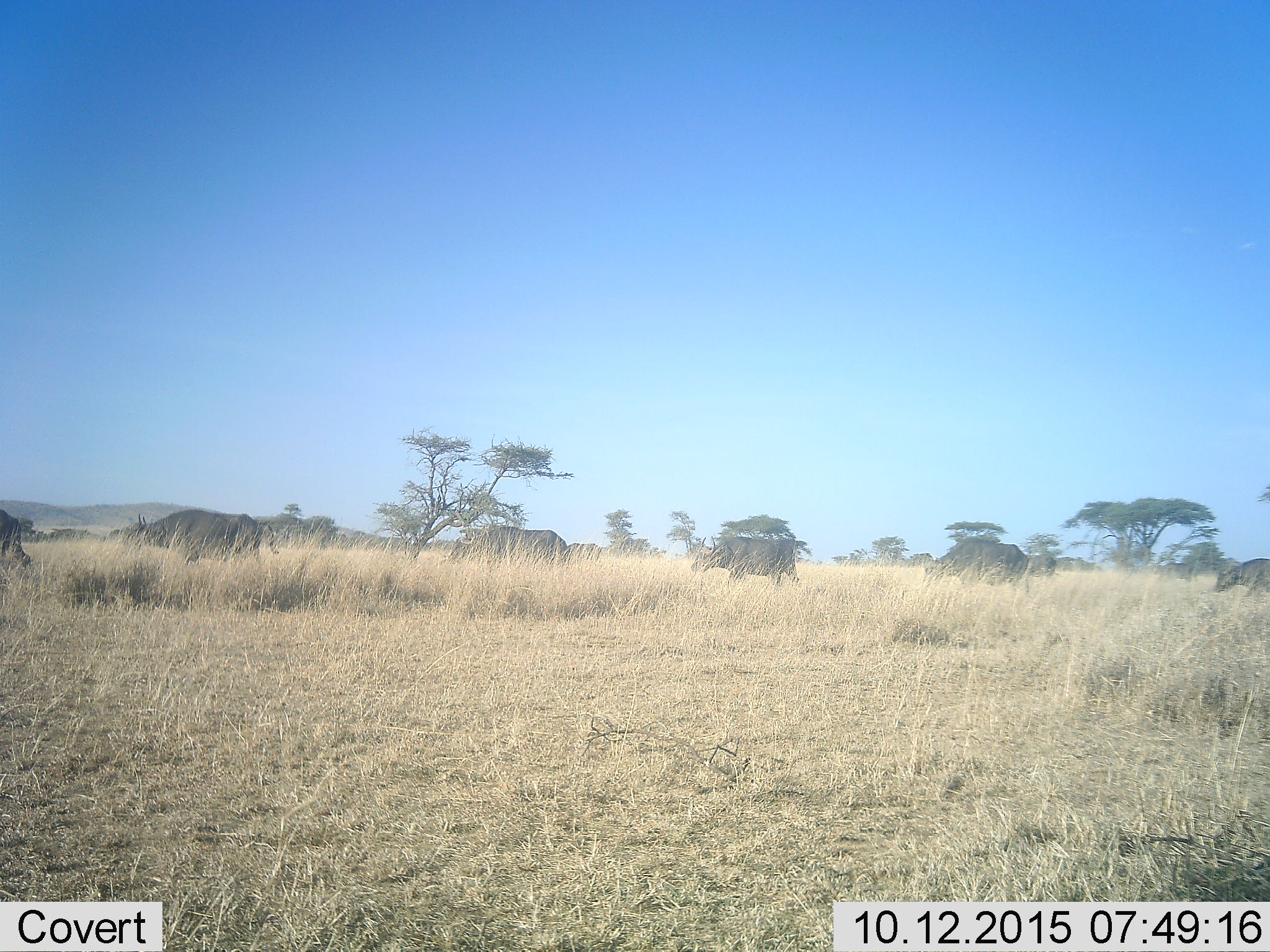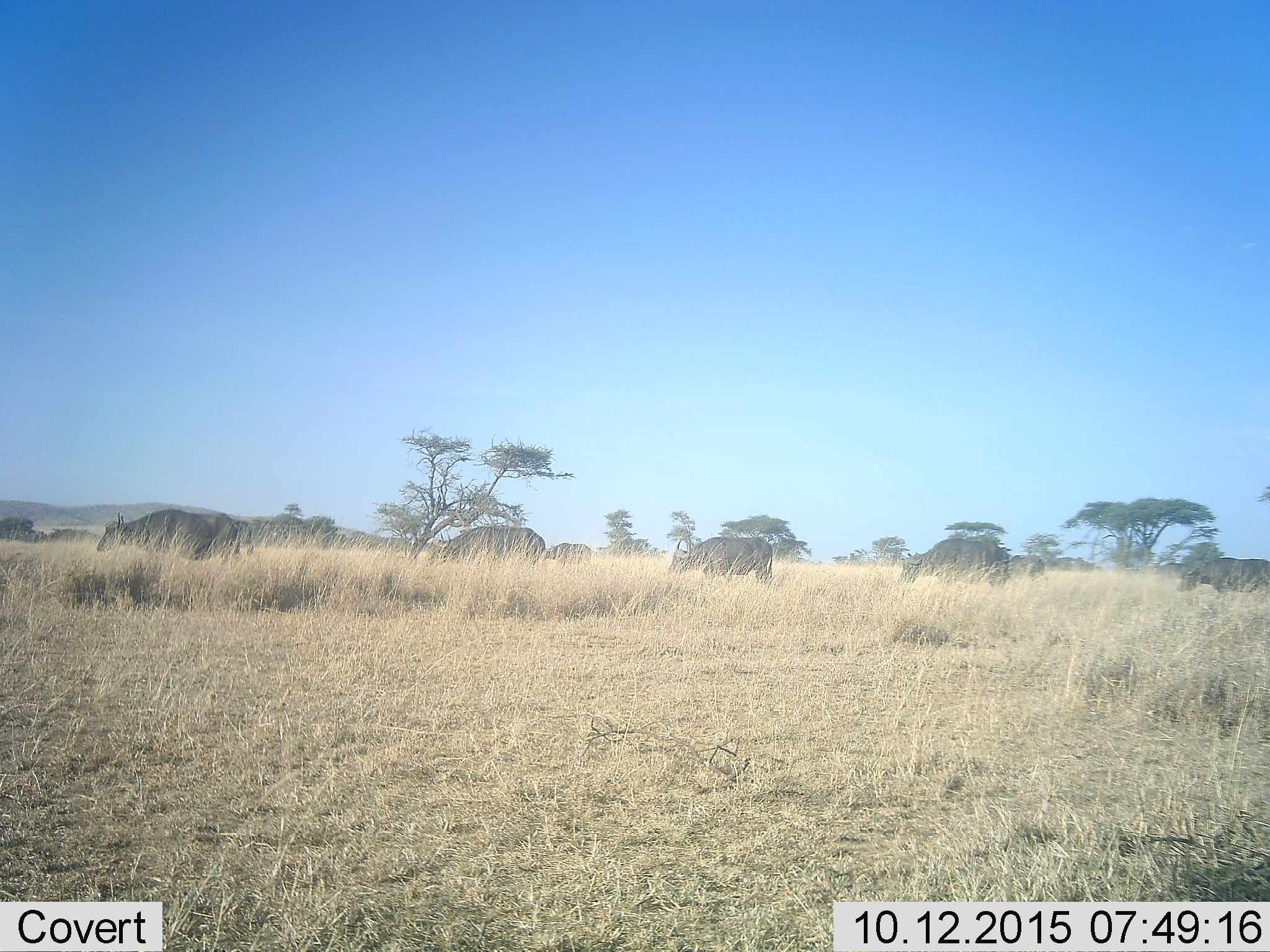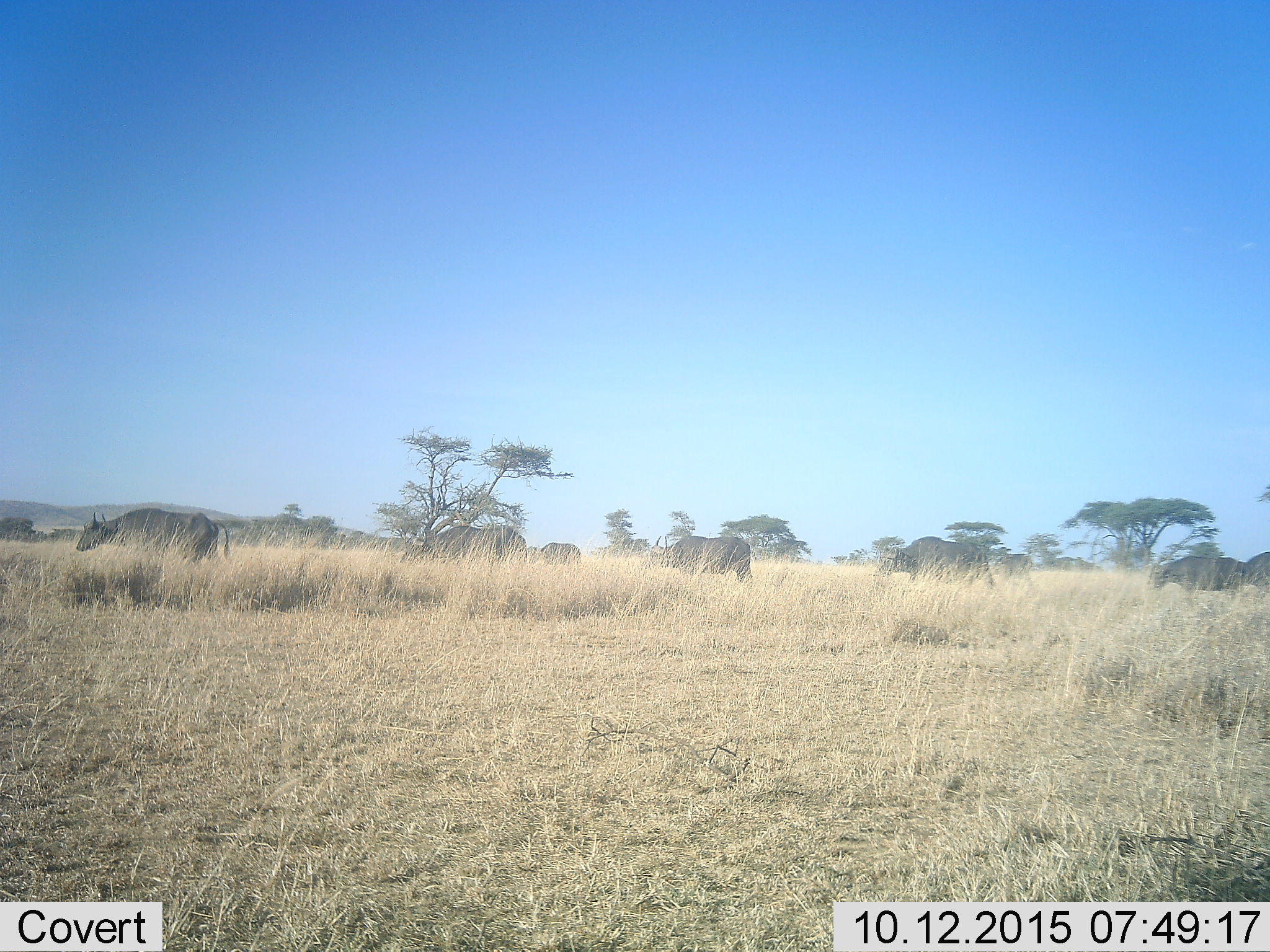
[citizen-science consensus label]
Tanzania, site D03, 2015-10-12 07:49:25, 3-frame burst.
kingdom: Animalia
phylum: Chordata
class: Mammalia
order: Artiodactyla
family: Bovidae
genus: Syncerus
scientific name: Syncerus caffer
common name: cape buffalo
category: buffalo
Buffalo (cape buffalo) (Syncerus caffer), count 9. Behavior (volunteer vote fractions): standing 7%, resting 0%, moving 100%, interacting 7%. Young present (vote fraction): 14%. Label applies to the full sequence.